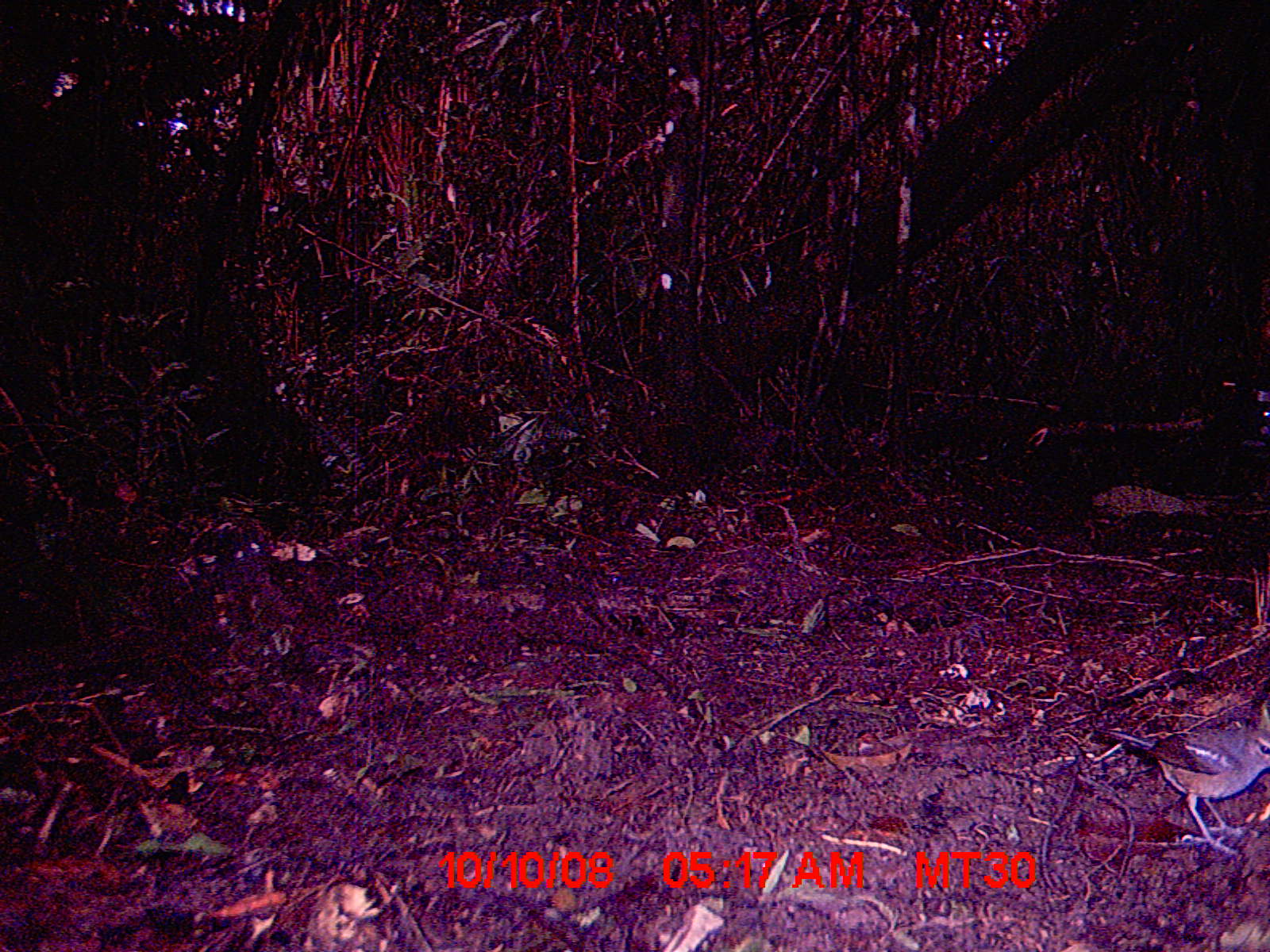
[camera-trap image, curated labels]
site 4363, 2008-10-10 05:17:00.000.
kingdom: Animalia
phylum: Chordata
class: Aves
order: Passeriformes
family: Muscicapidae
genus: Copsychus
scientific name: Copsychus albospecularis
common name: madagascar magpie-robin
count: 1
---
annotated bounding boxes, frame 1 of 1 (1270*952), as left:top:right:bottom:
copsychus albospecularis: 1095:727:1269:855